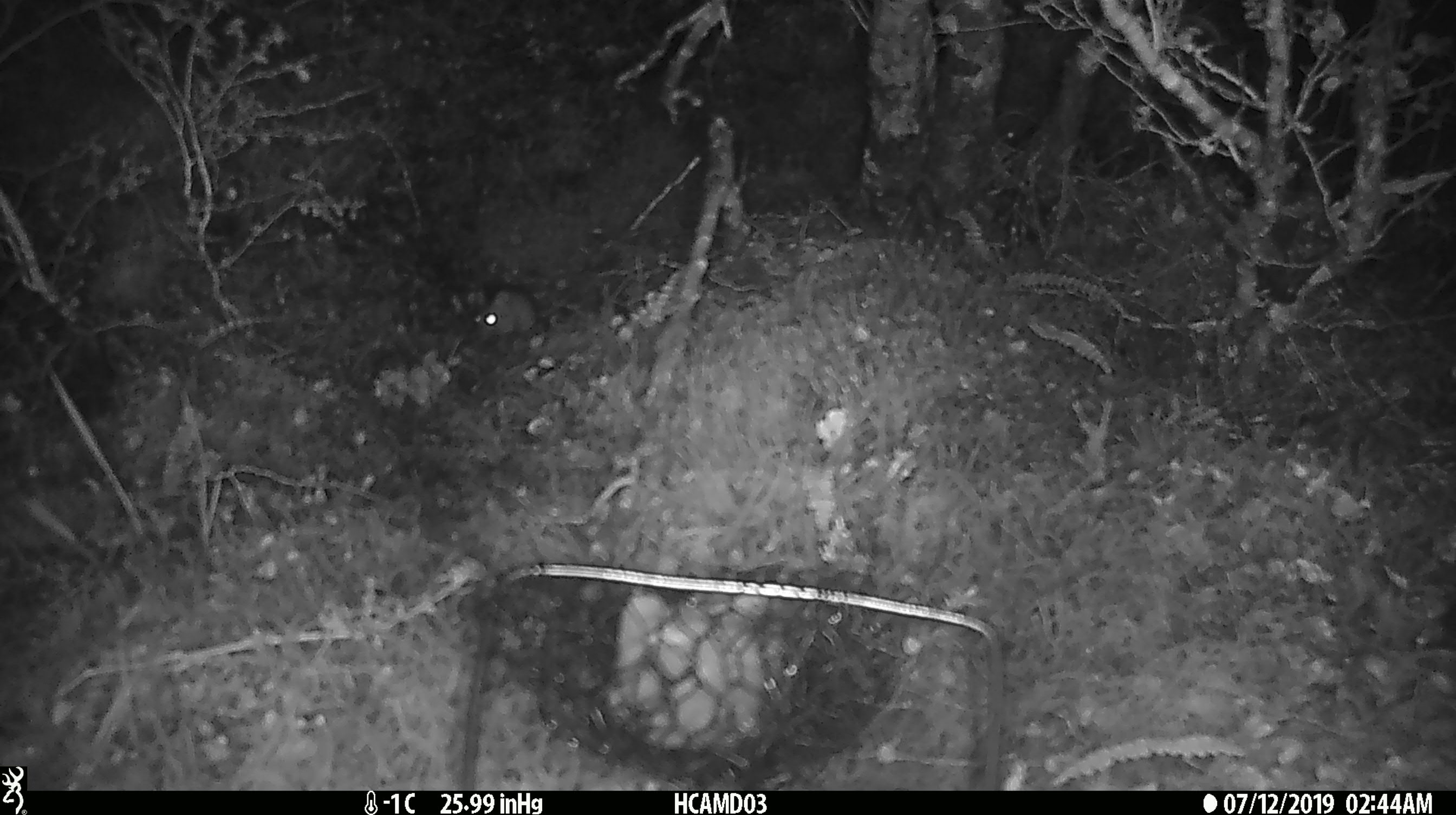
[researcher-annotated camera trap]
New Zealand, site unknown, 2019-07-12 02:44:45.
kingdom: Animalia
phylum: Chordata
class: Mammalia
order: Rodentia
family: Muridae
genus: Mus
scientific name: Mus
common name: mouse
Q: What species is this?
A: Mouse (Mus).